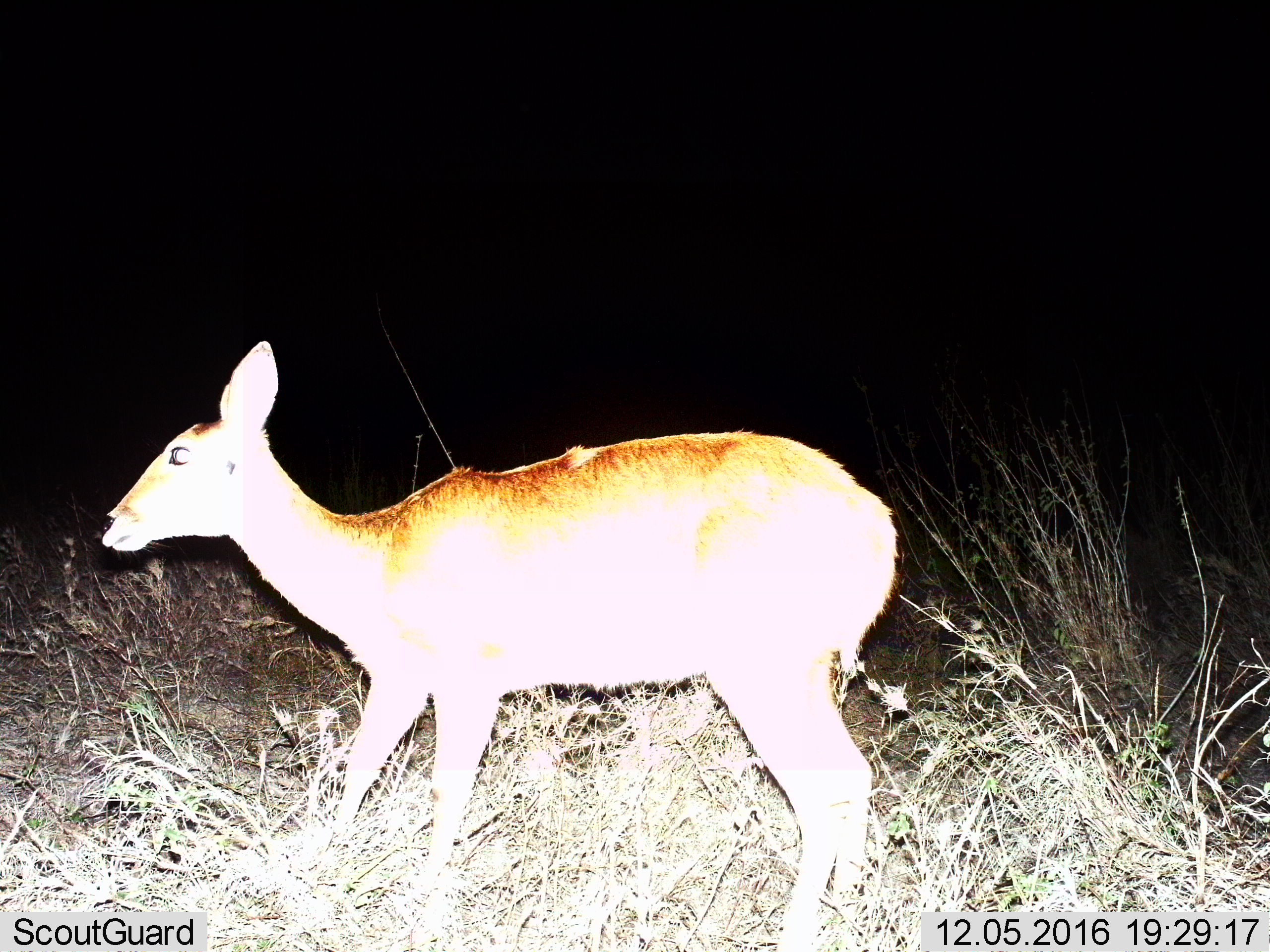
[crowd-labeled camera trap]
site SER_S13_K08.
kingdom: Animalia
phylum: Chordata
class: Mammalia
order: Artiodactyla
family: Bovidae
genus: Redunca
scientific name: Redunca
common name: reedbuck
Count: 1.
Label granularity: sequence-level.